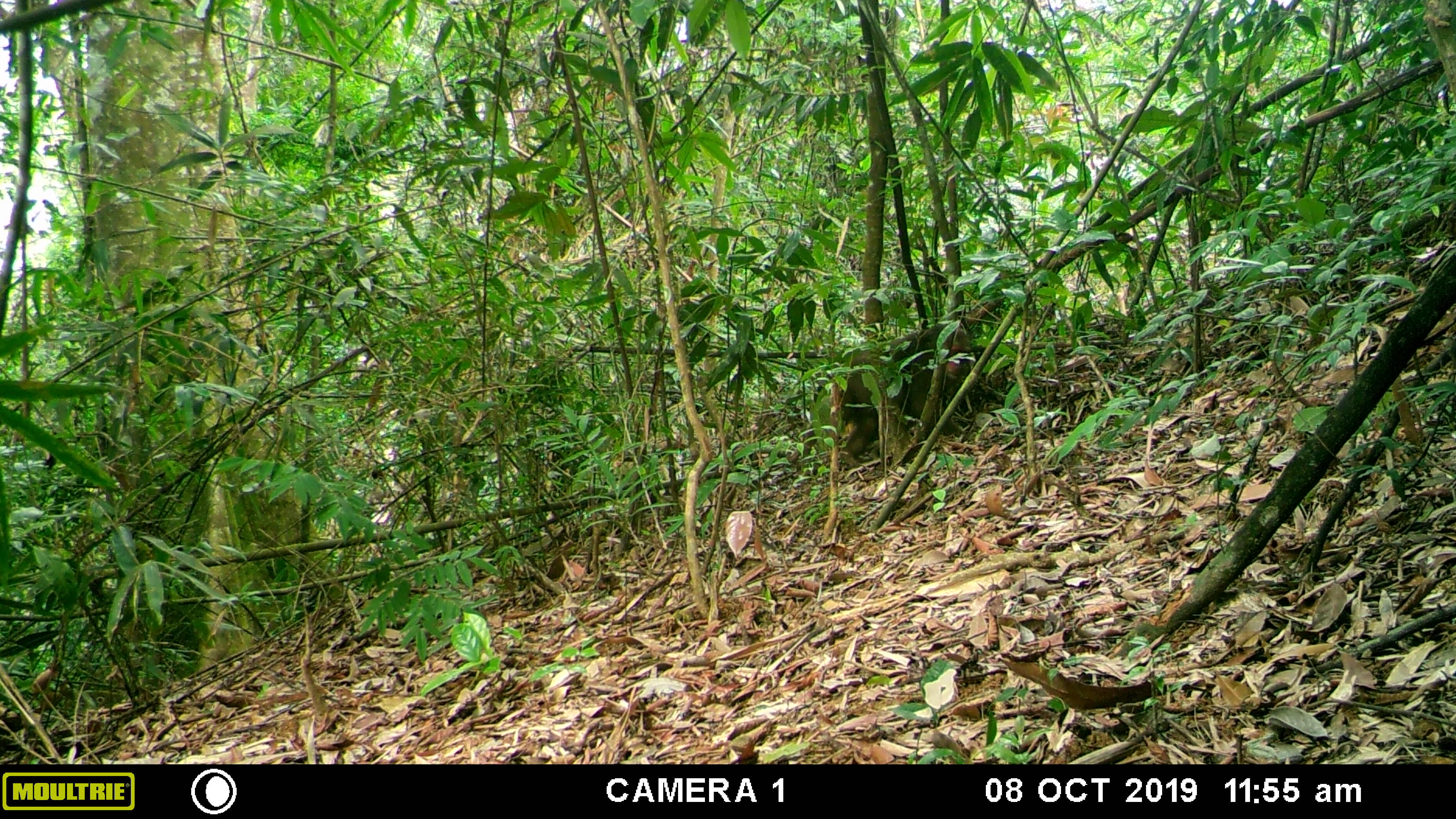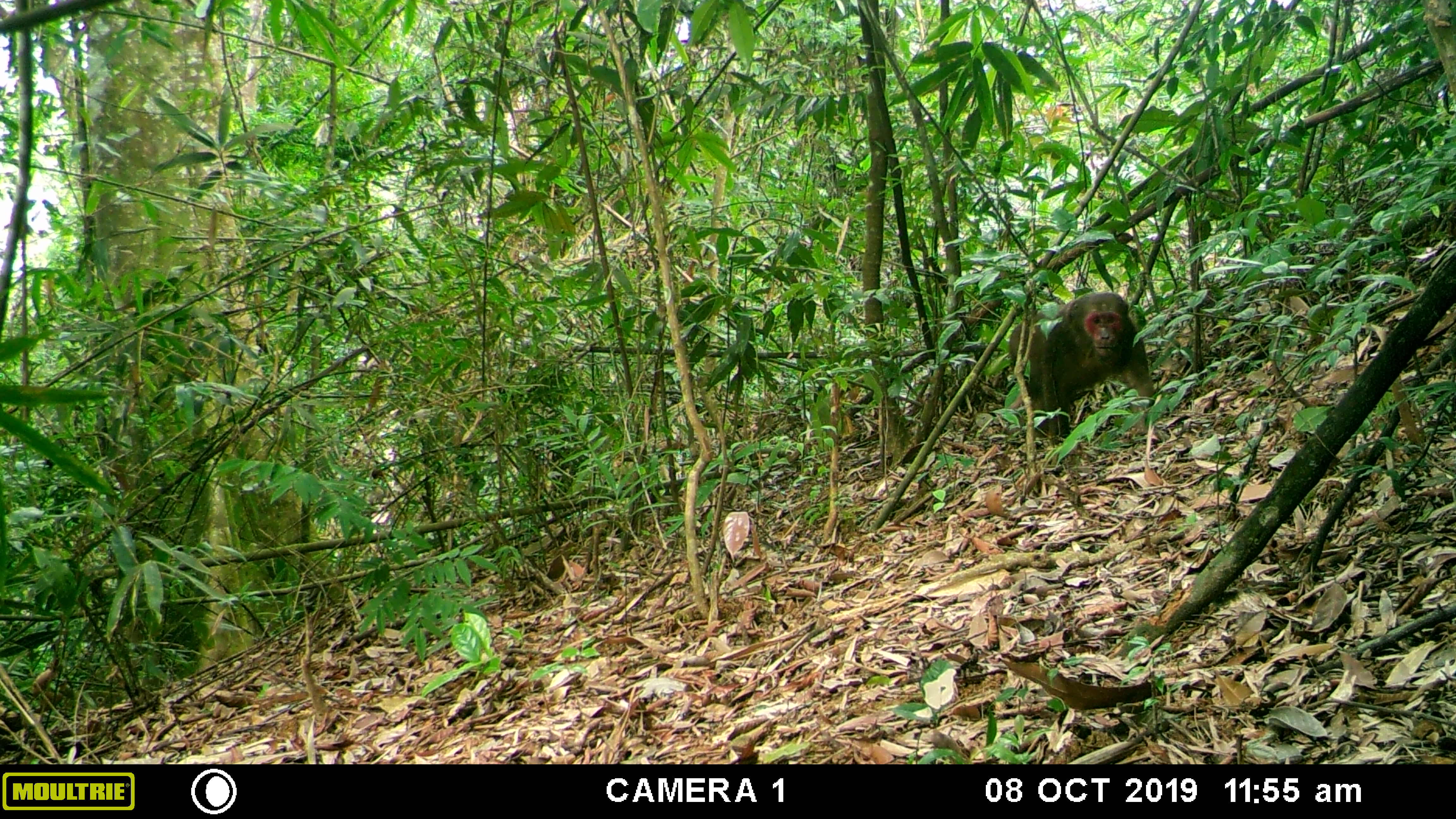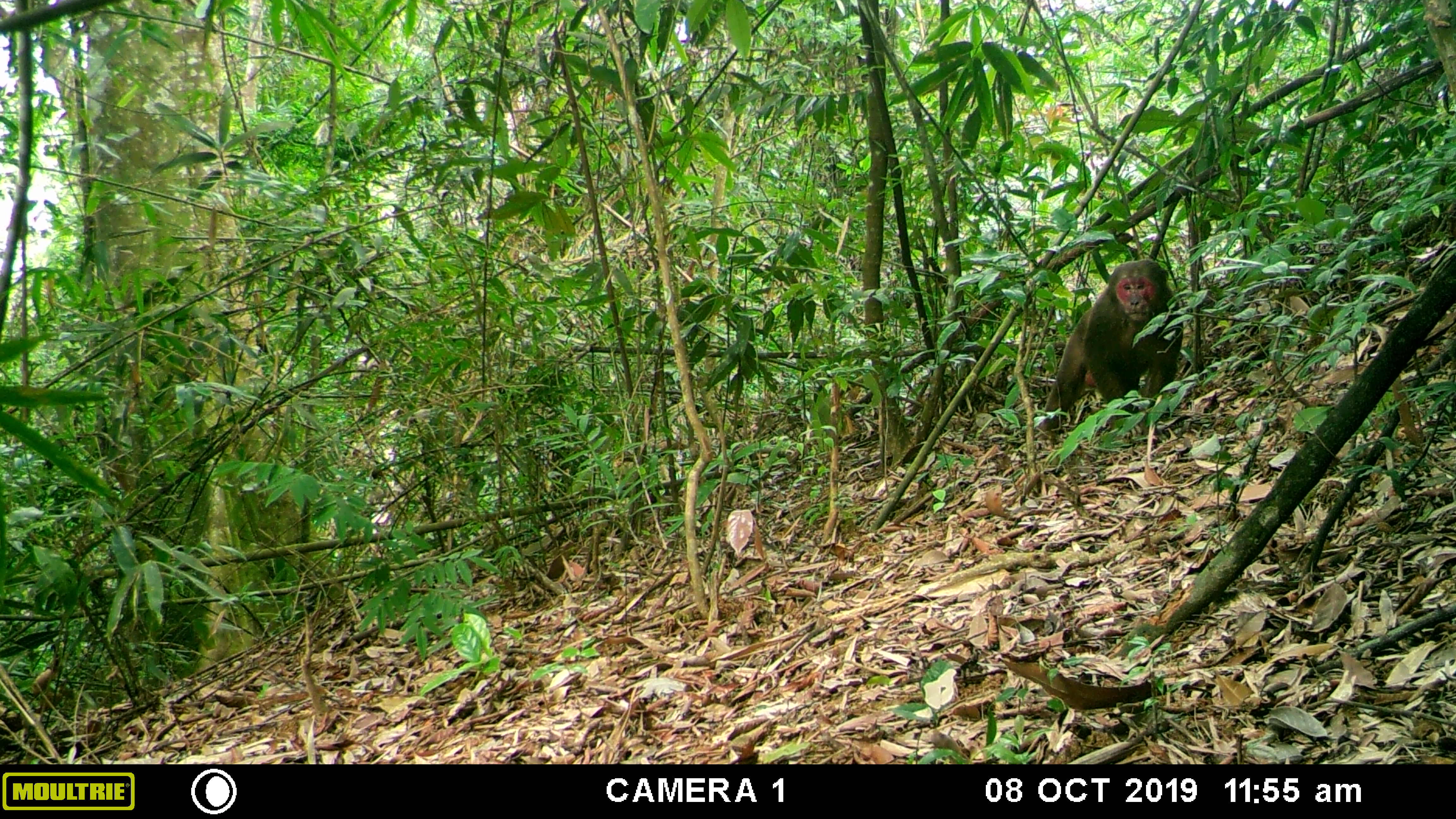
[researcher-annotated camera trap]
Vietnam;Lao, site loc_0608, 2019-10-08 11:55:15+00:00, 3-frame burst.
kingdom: Animalia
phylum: Chordata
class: Mammalia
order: Primates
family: Cercopithecidae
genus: Macaca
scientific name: Macaca arctoides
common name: stump-tailed macaque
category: stump tailed macaque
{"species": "stump tailed macaque (stump-tailed macaque) (Macaca arctoides)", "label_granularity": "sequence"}